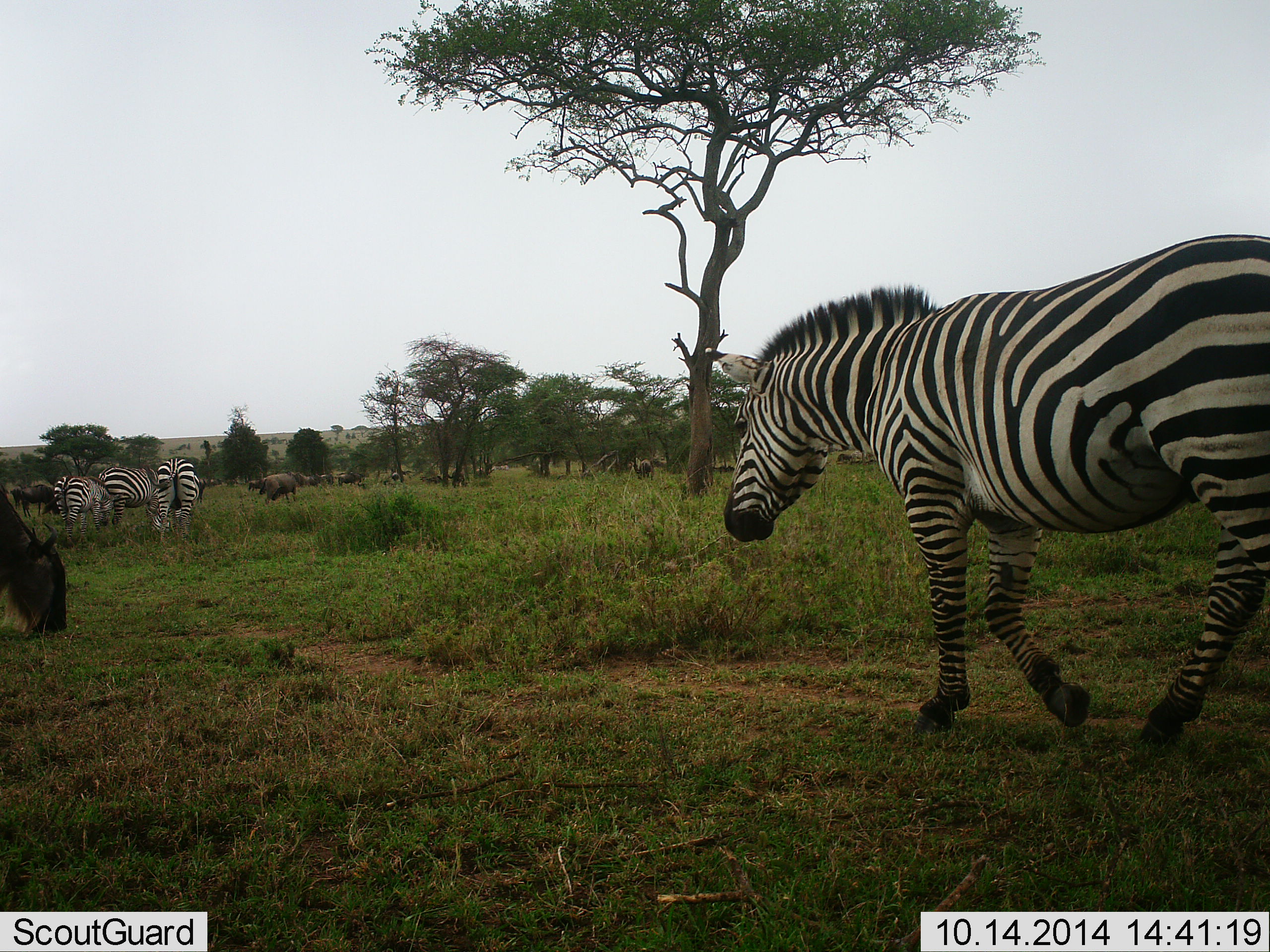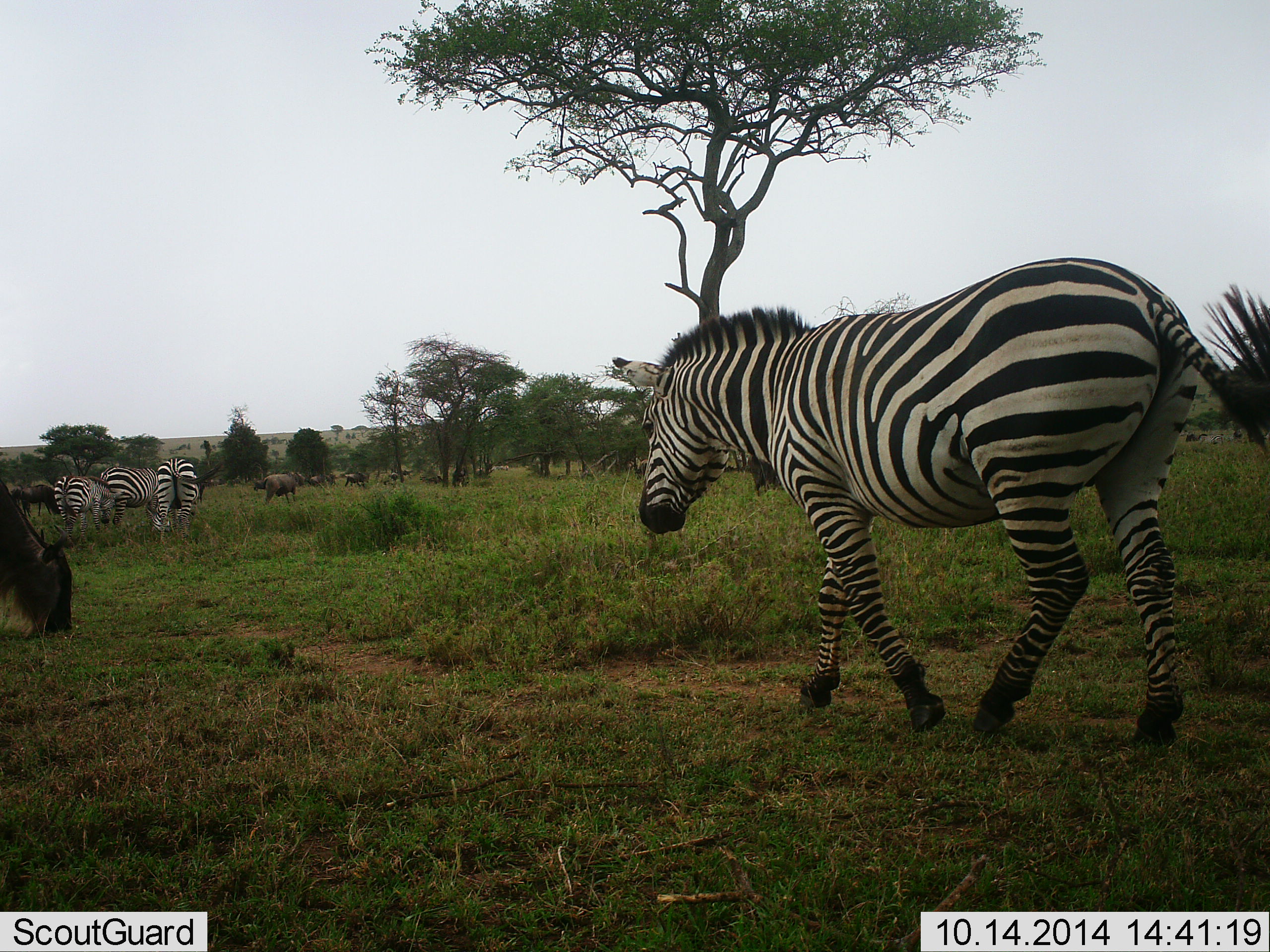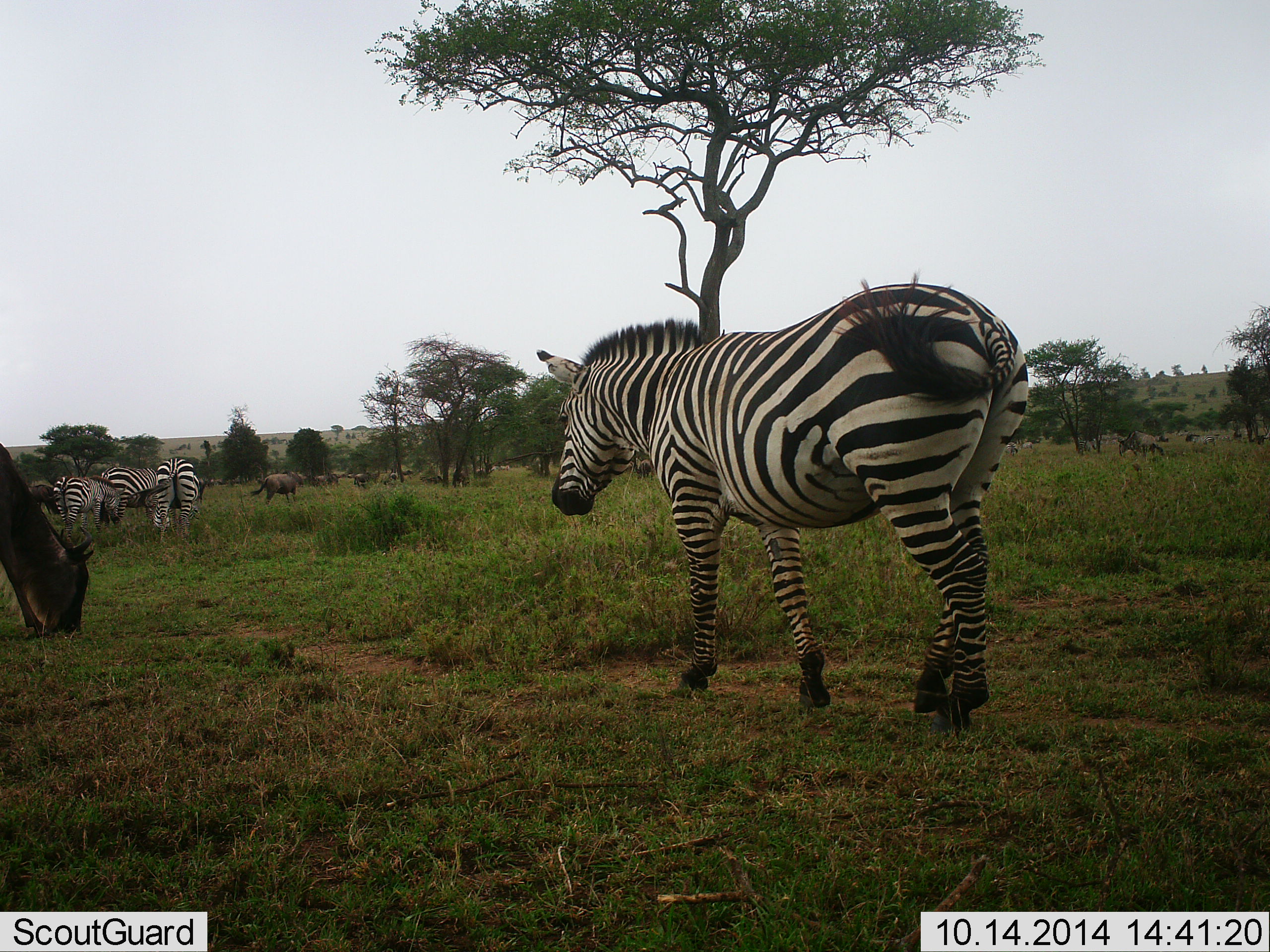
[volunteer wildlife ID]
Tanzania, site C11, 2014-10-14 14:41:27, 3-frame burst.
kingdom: Animalia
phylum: Chordata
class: Mammalia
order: Artiodactyla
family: Bovidae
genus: Connochaetes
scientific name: Connochaetes taurinus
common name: blue wildebeest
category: wildebeest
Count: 10.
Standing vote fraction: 36%.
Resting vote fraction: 0%.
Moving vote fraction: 55%.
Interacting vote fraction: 0%.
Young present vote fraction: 0%.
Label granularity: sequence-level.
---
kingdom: Animalia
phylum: Chordata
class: Mammalia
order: Perissodactyla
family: Equidae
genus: Equus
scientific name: Equus quagga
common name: plains zebra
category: zebra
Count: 4.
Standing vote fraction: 50%.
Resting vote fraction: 0%.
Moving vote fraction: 100%.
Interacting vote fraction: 0%.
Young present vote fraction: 0%.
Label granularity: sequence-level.